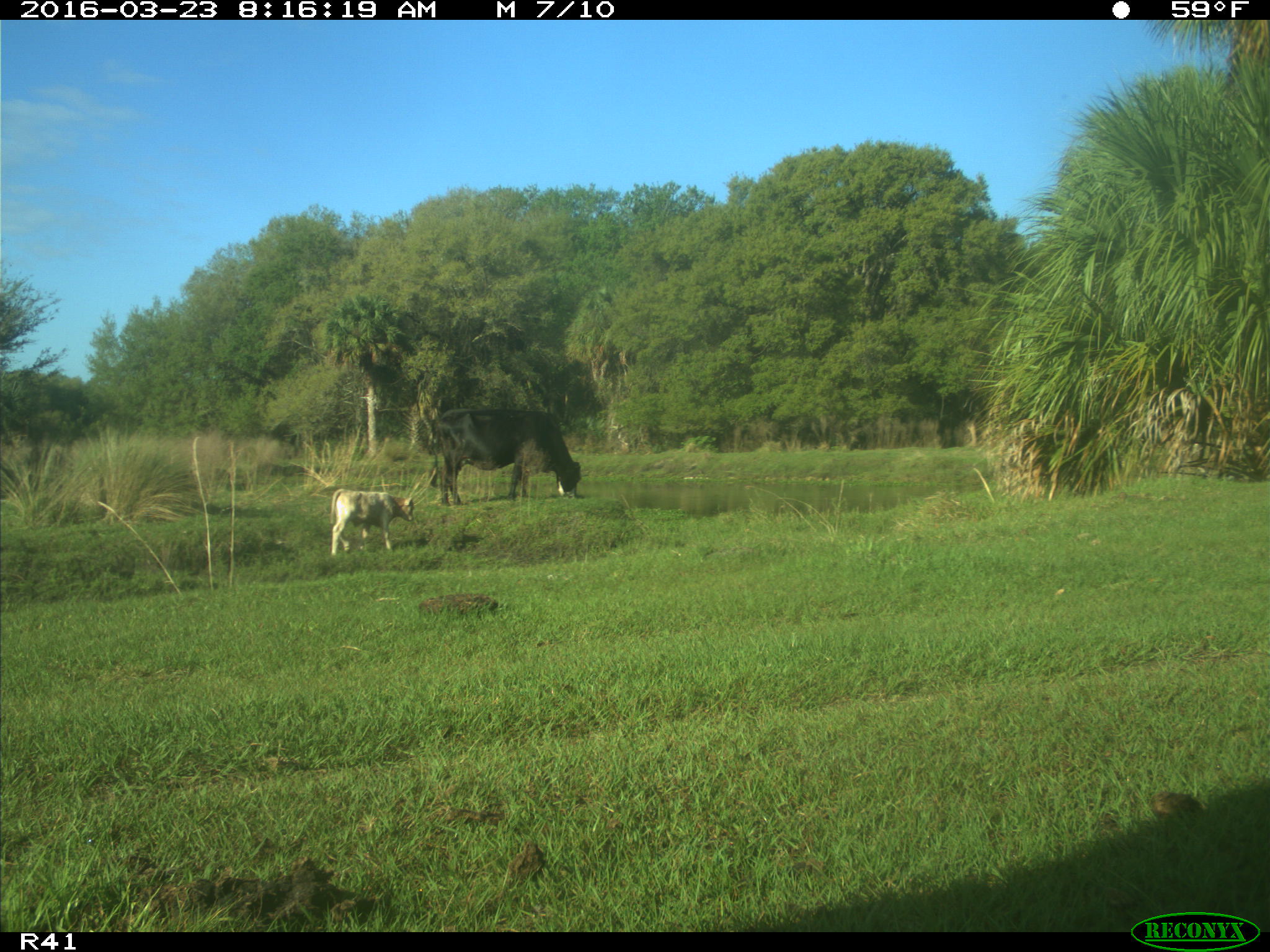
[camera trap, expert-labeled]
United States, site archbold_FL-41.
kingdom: Animalia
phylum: Chordata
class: Mammalia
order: Artiodactyla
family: Bovidae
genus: Bos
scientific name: Bos taurus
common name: domestic cow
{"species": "Bos taurus (domestic cow)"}